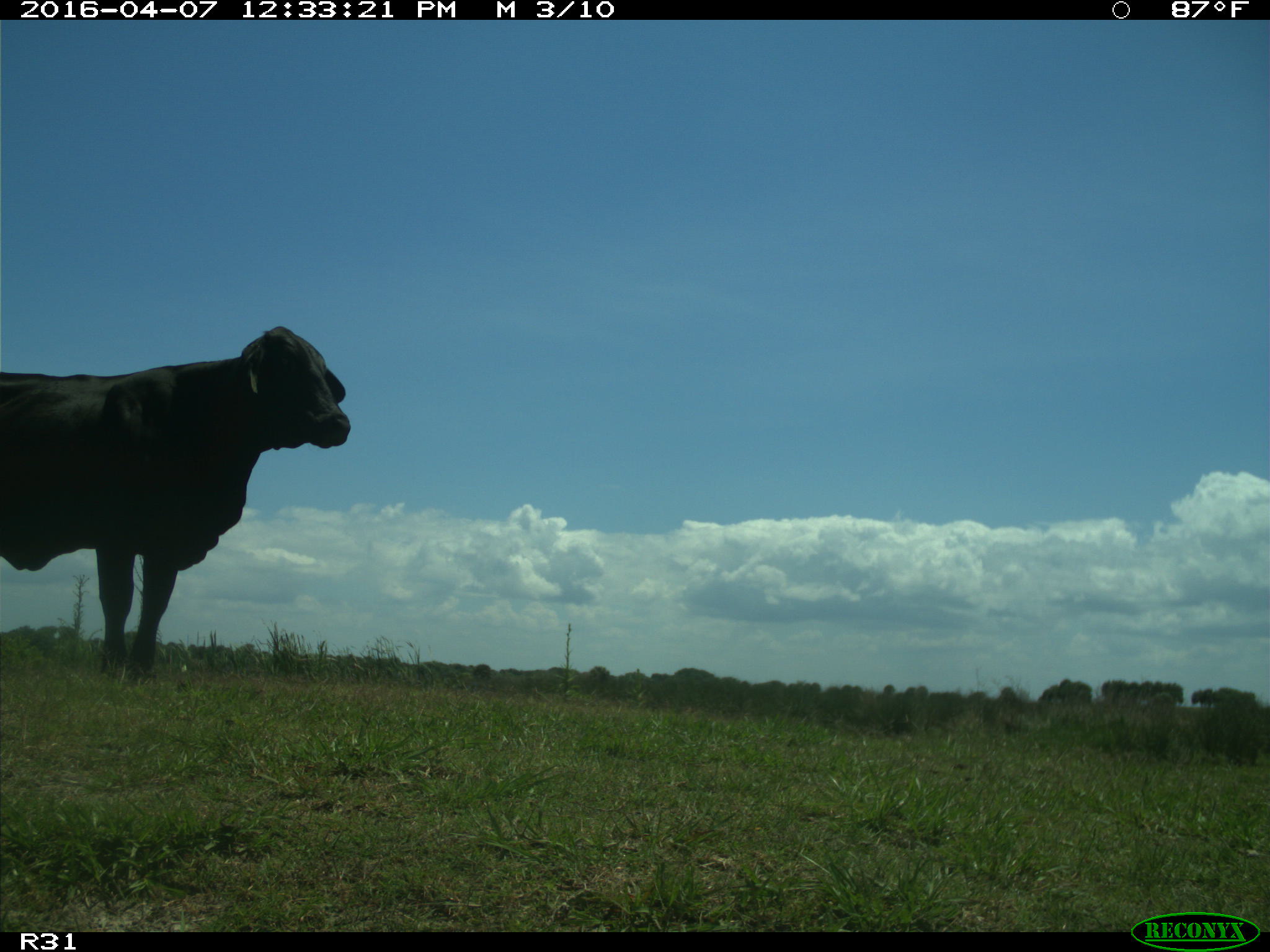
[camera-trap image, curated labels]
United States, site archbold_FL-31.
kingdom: Animalia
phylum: Chordata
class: Mammalia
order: Artiodactyla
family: Bovidae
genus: Bos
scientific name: Bos taurus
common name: domestic cow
Bos taurus (domestic cow).